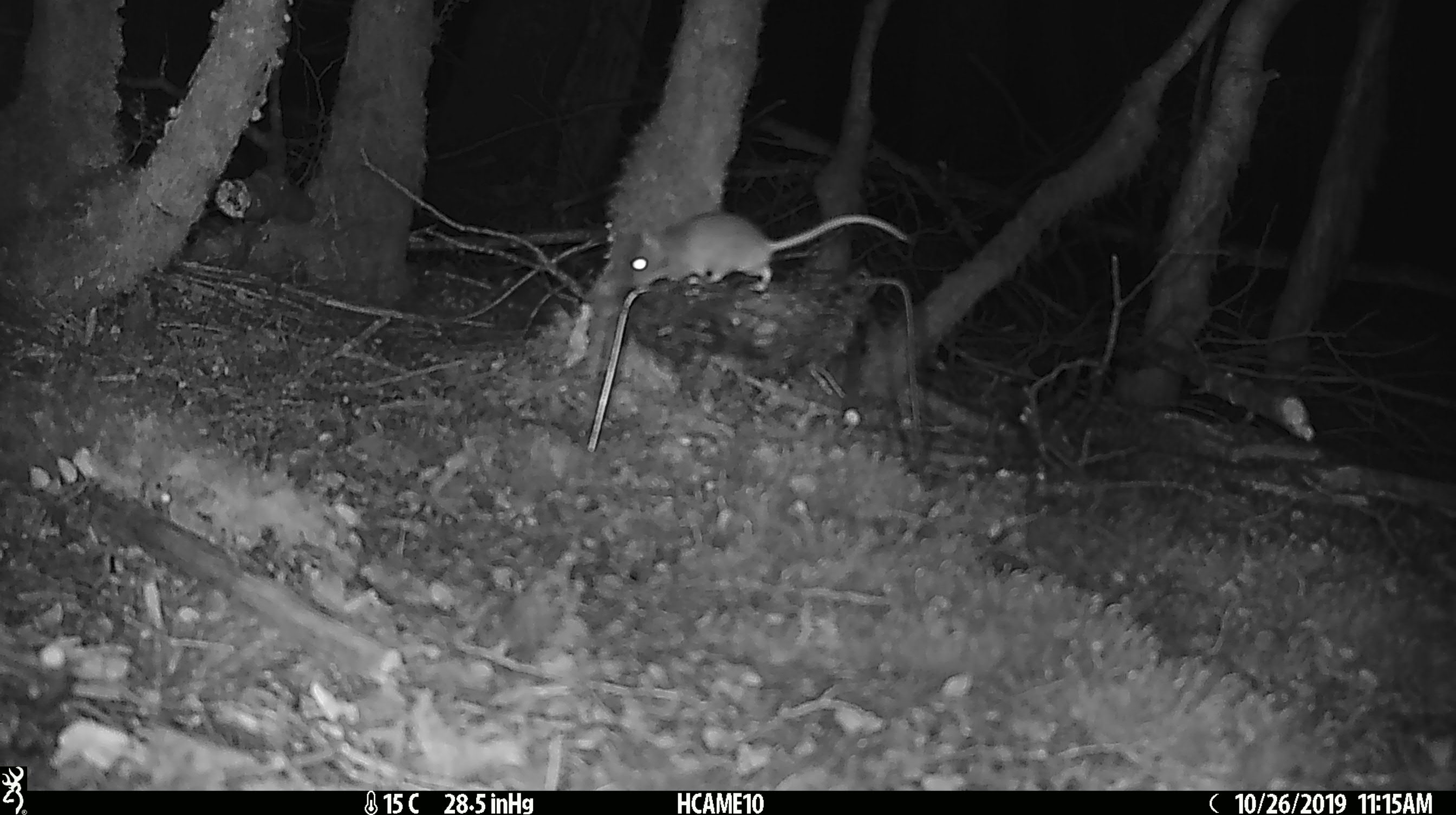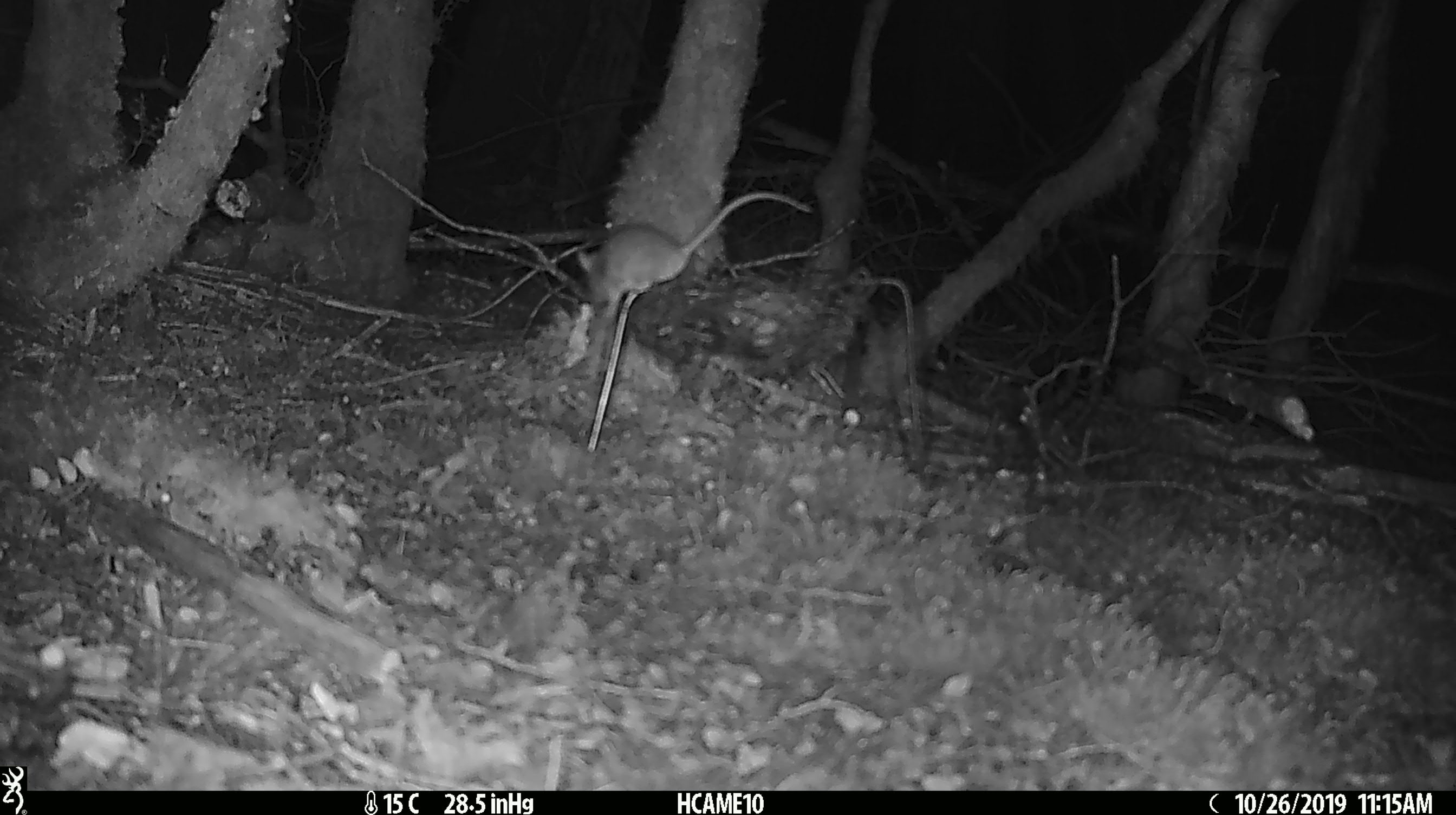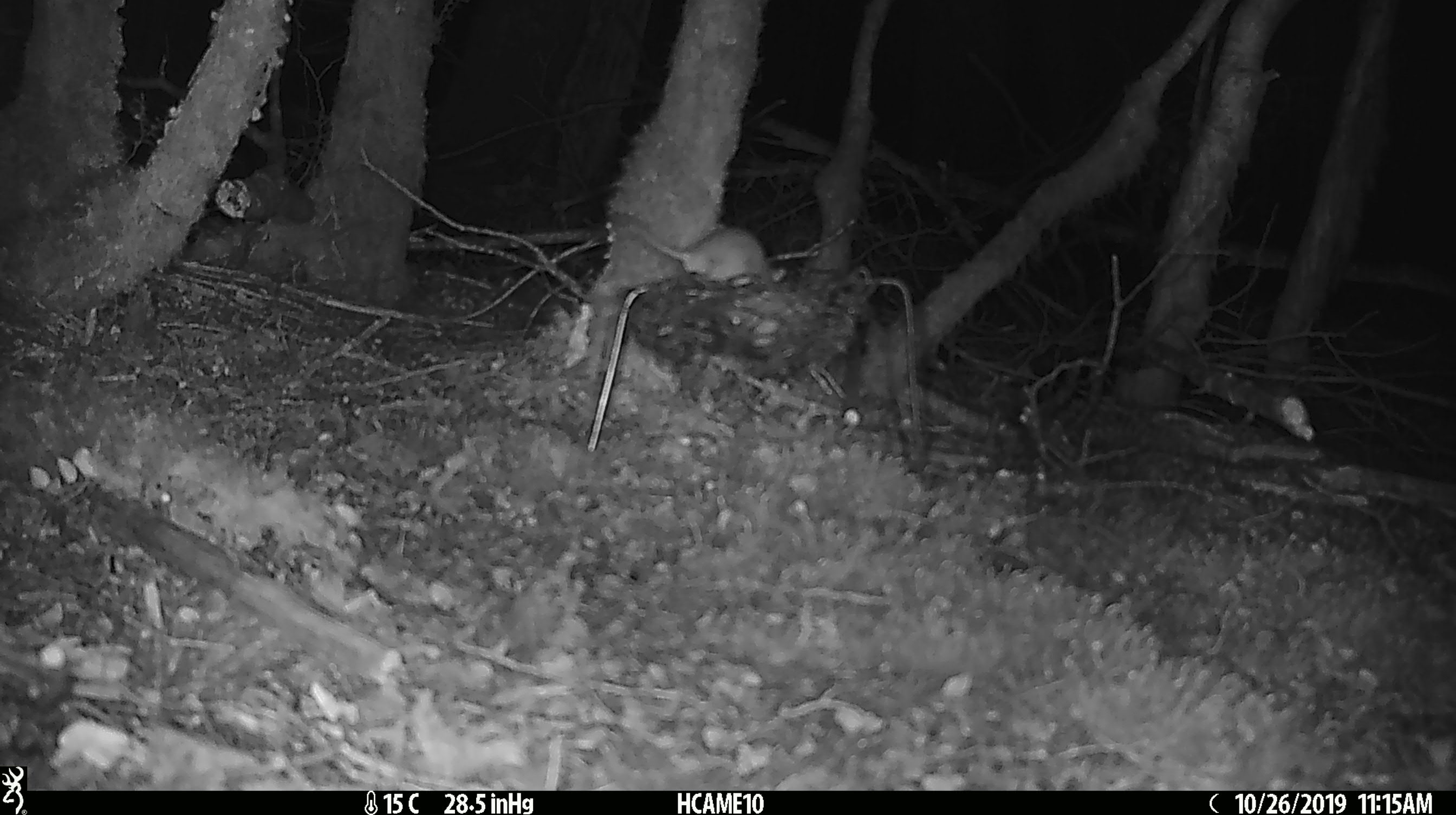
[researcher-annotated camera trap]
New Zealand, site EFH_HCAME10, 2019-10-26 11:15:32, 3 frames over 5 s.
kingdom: Animalia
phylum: Chordata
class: Mammalia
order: Rodentia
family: Muridae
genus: Mus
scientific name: Mus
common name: mouse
Mouse (Mus).